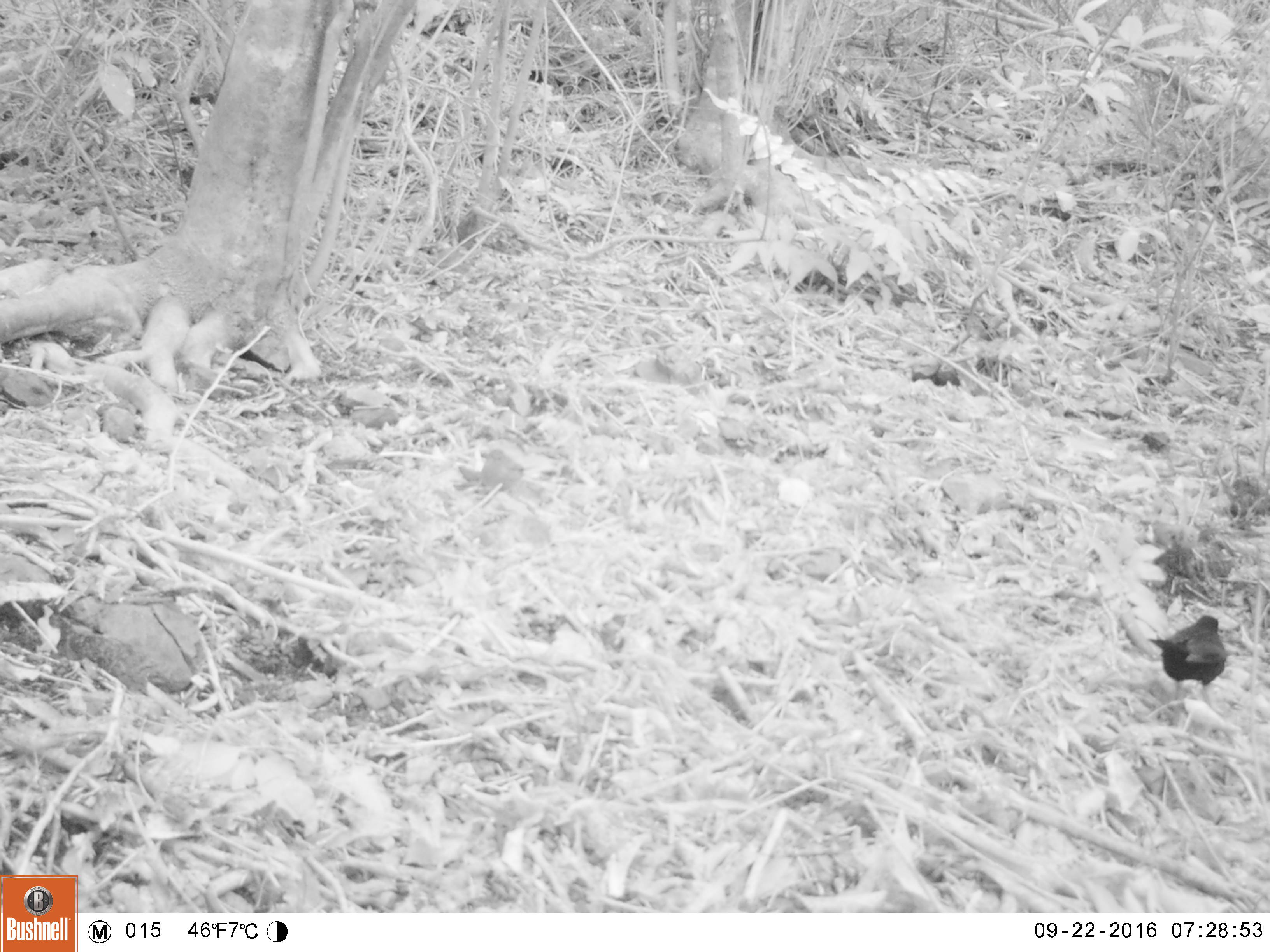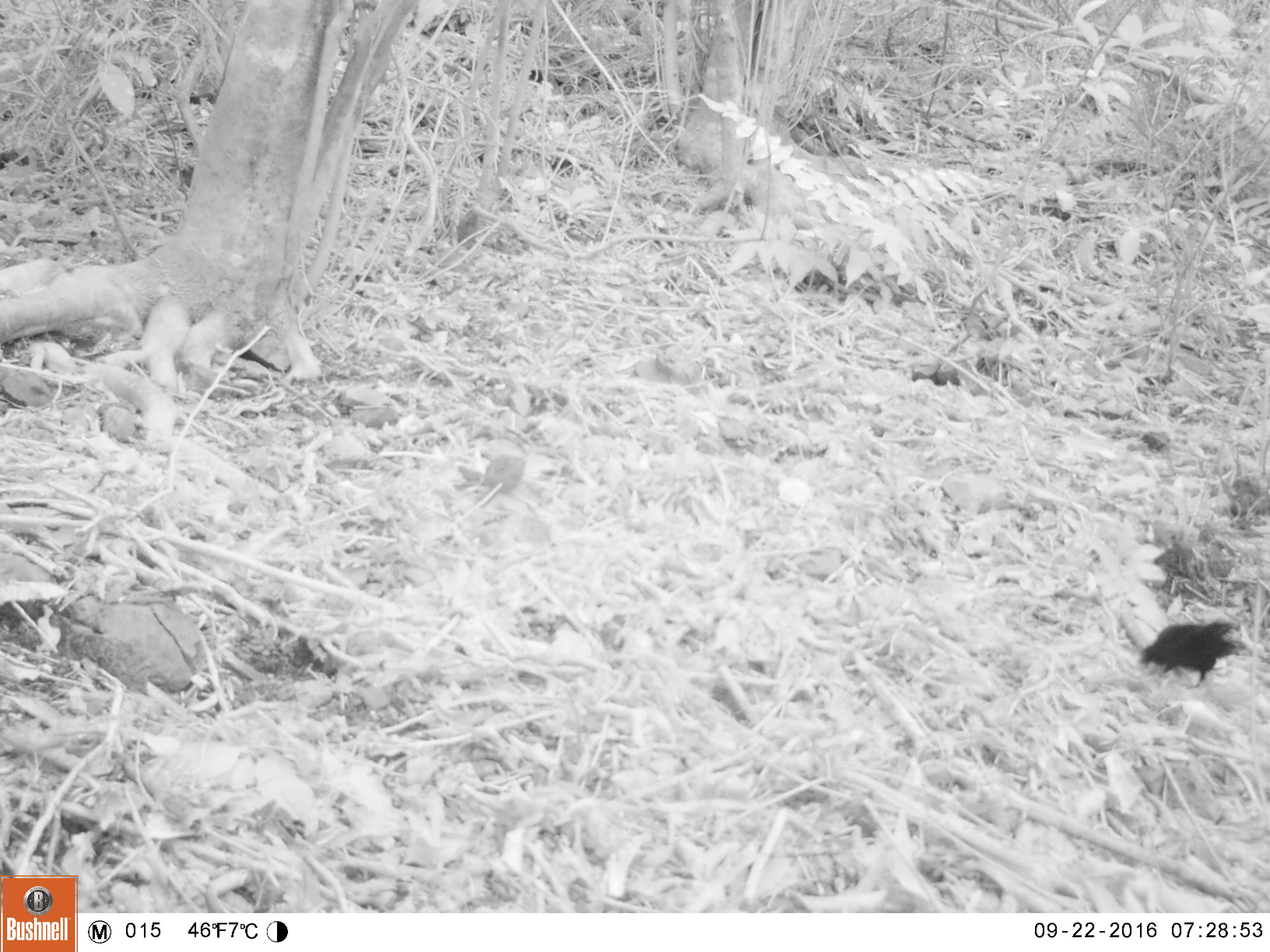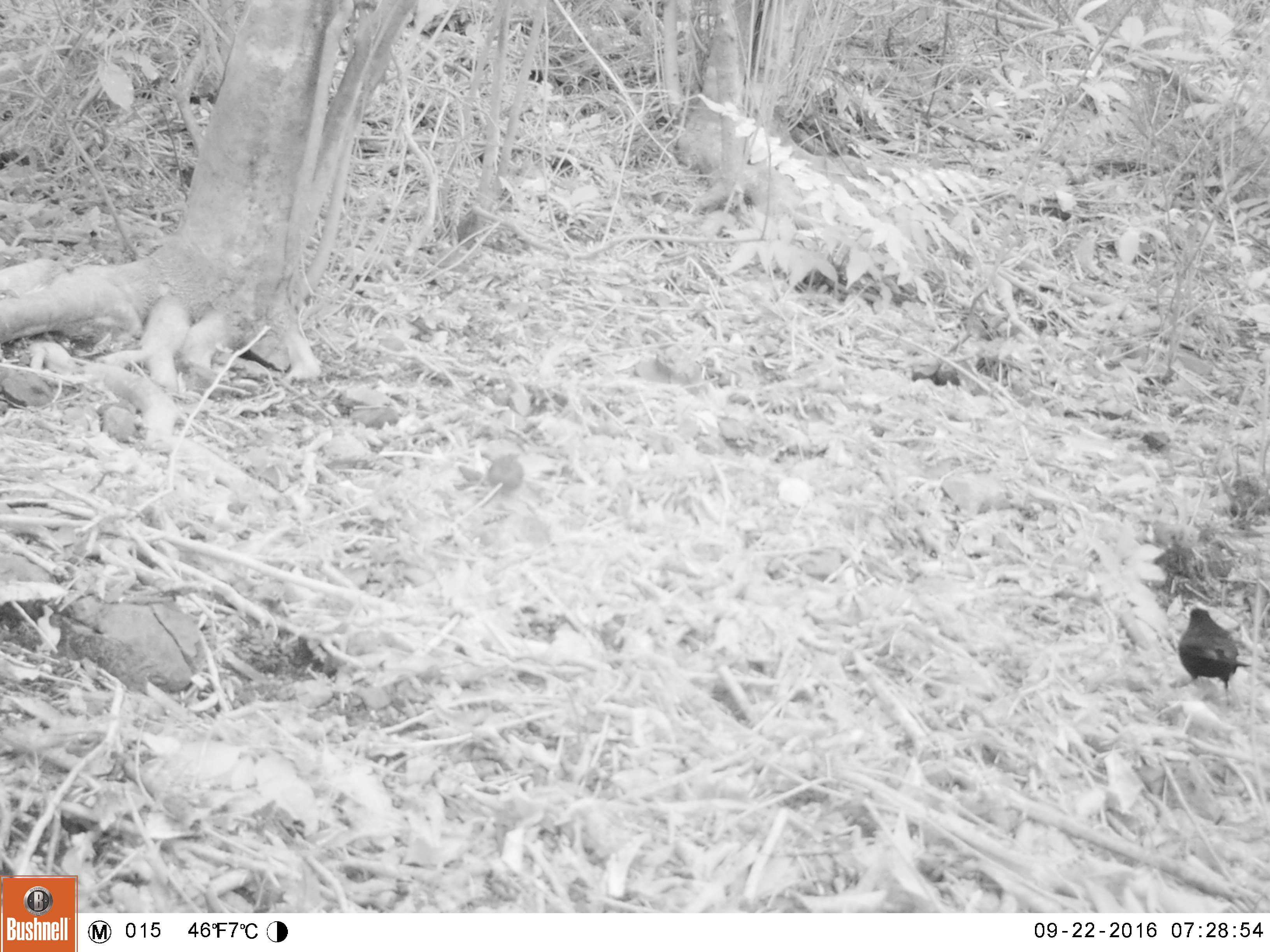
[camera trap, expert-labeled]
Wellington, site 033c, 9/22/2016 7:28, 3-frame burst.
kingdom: Animalia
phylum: Chordata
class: Aves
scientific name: Aves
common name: bird